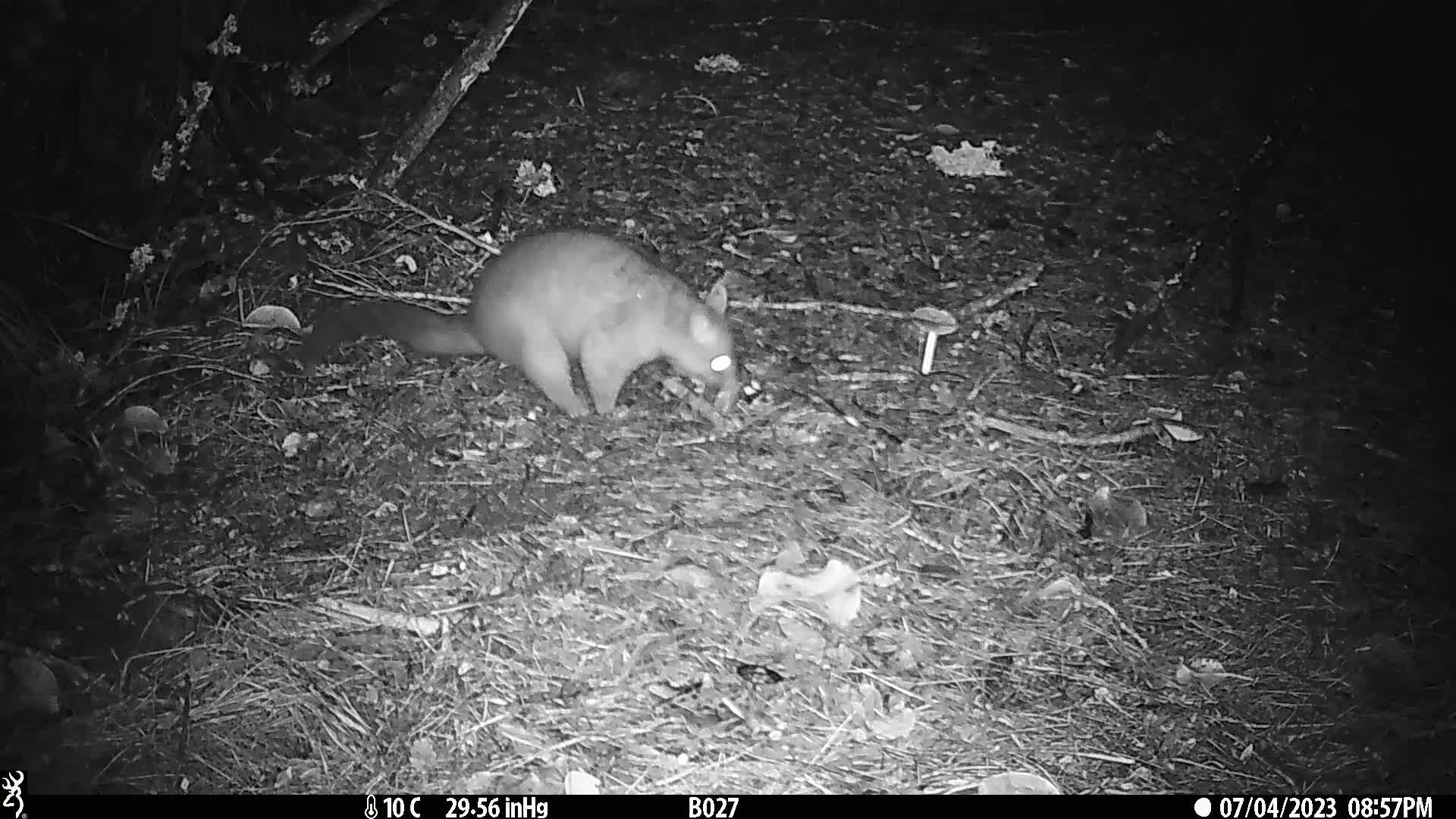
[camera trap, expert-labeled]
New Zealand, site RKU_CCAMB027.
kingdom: Animalia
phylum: Chordata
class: Mammalia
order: Diprotodontia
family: Phalangeridae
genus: Trichosurus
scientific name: Trichosurus vulpecula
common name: common brushtail possum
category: possum